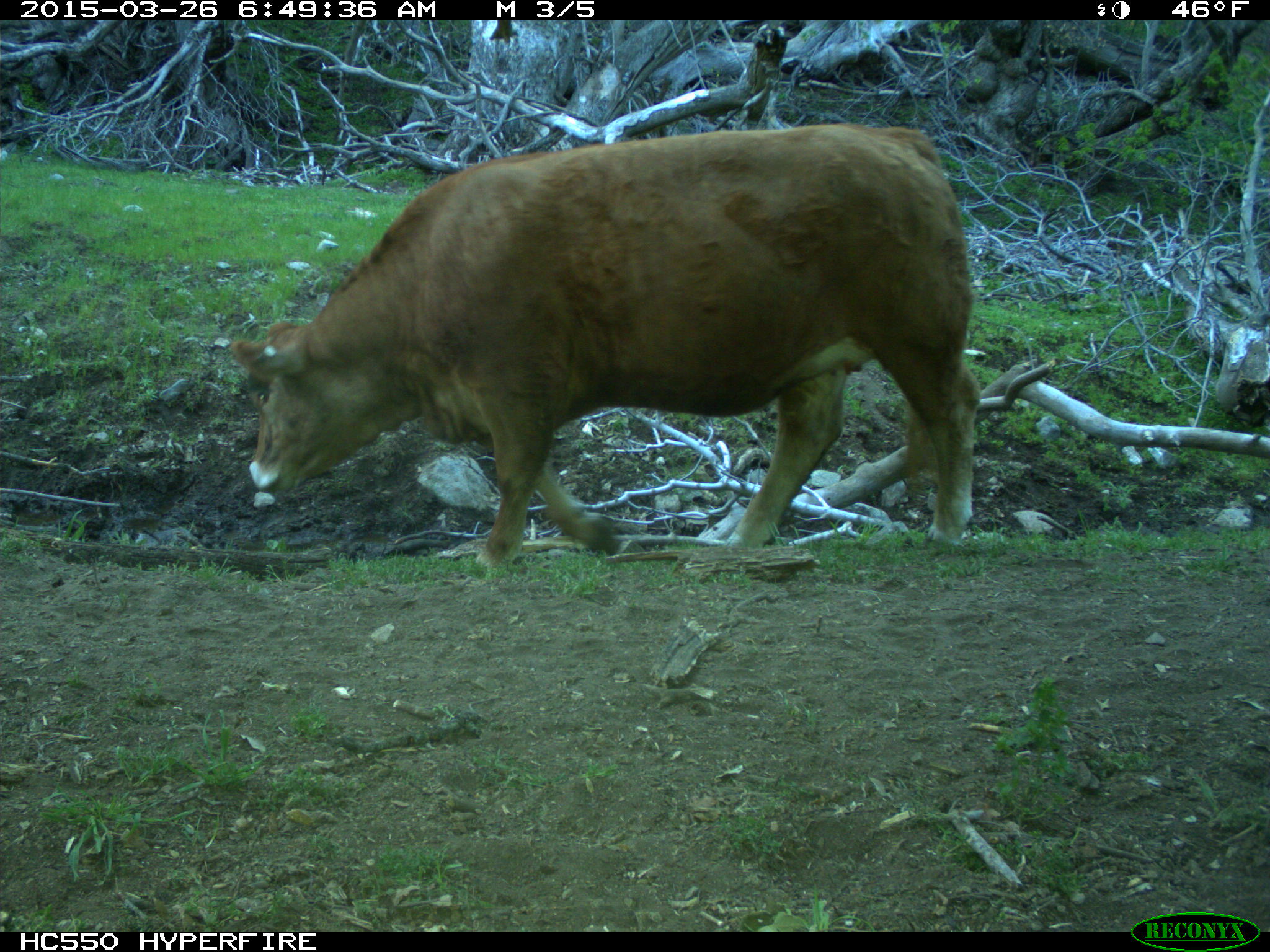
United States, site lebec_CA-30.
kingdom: Animalia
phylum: Chordata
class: Mammalia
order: Artiodactyla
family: Bovidae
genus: Bos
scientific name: Bos taurus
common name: domestic cow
Bos taurus (domestic cow).